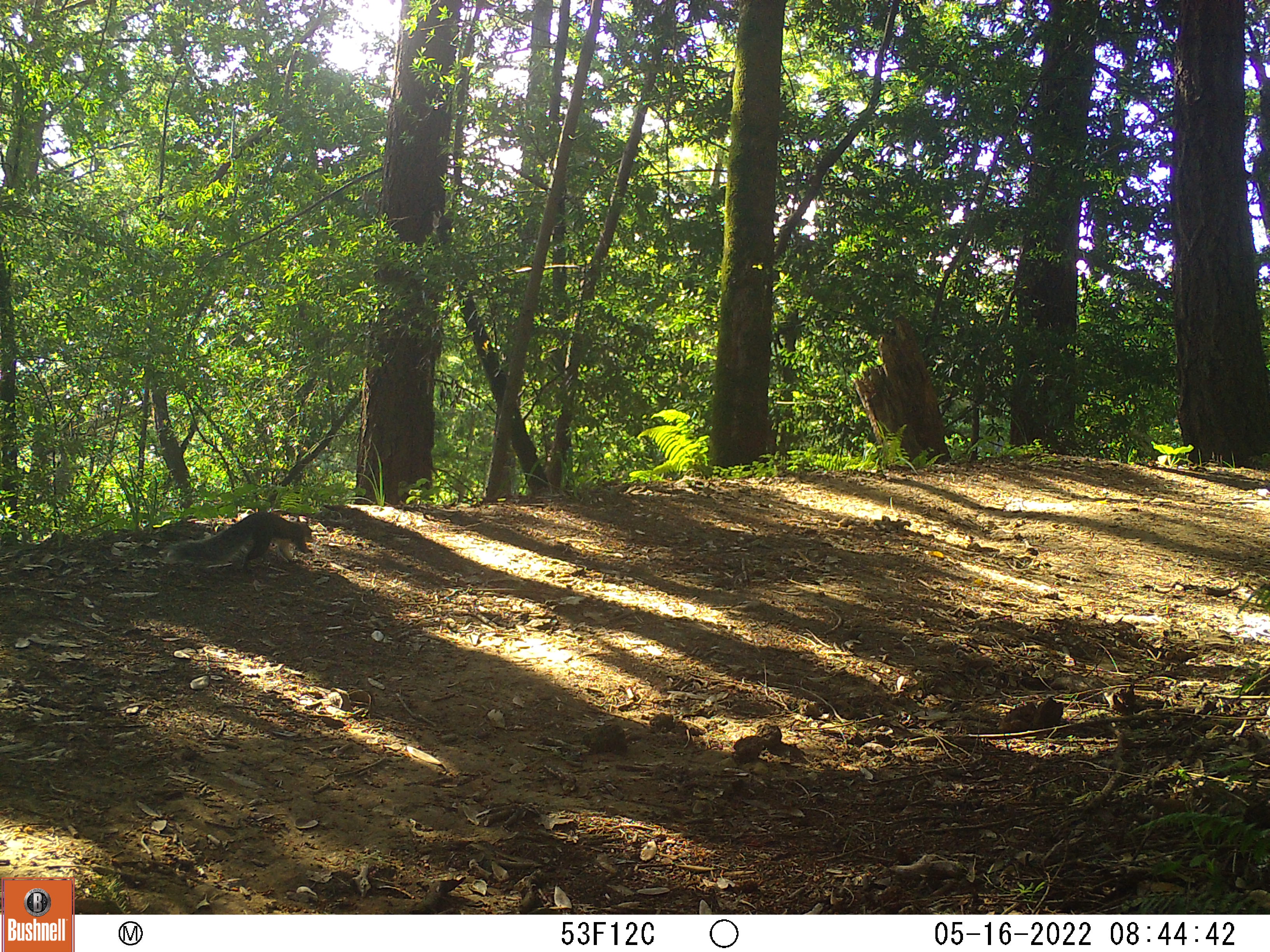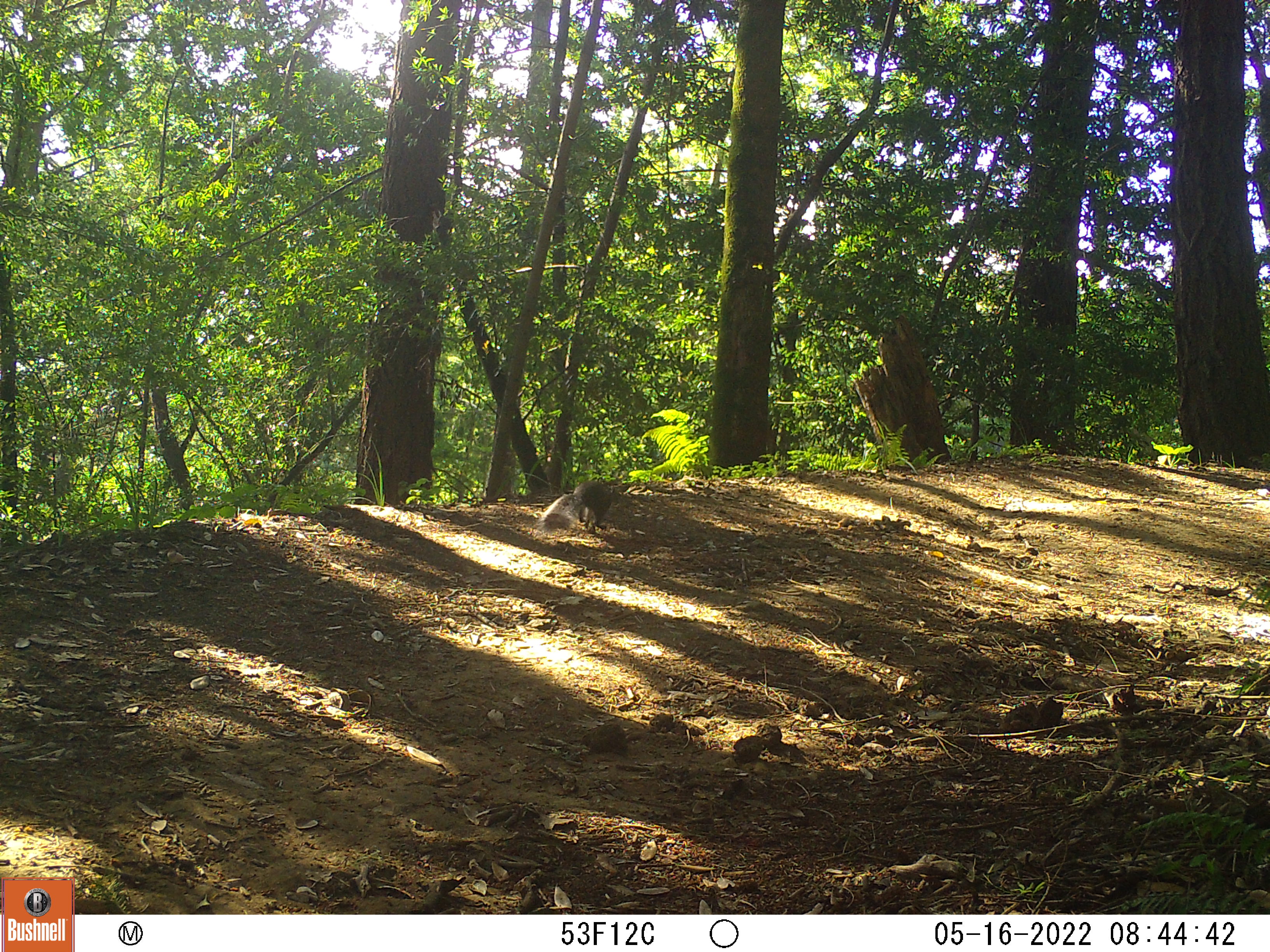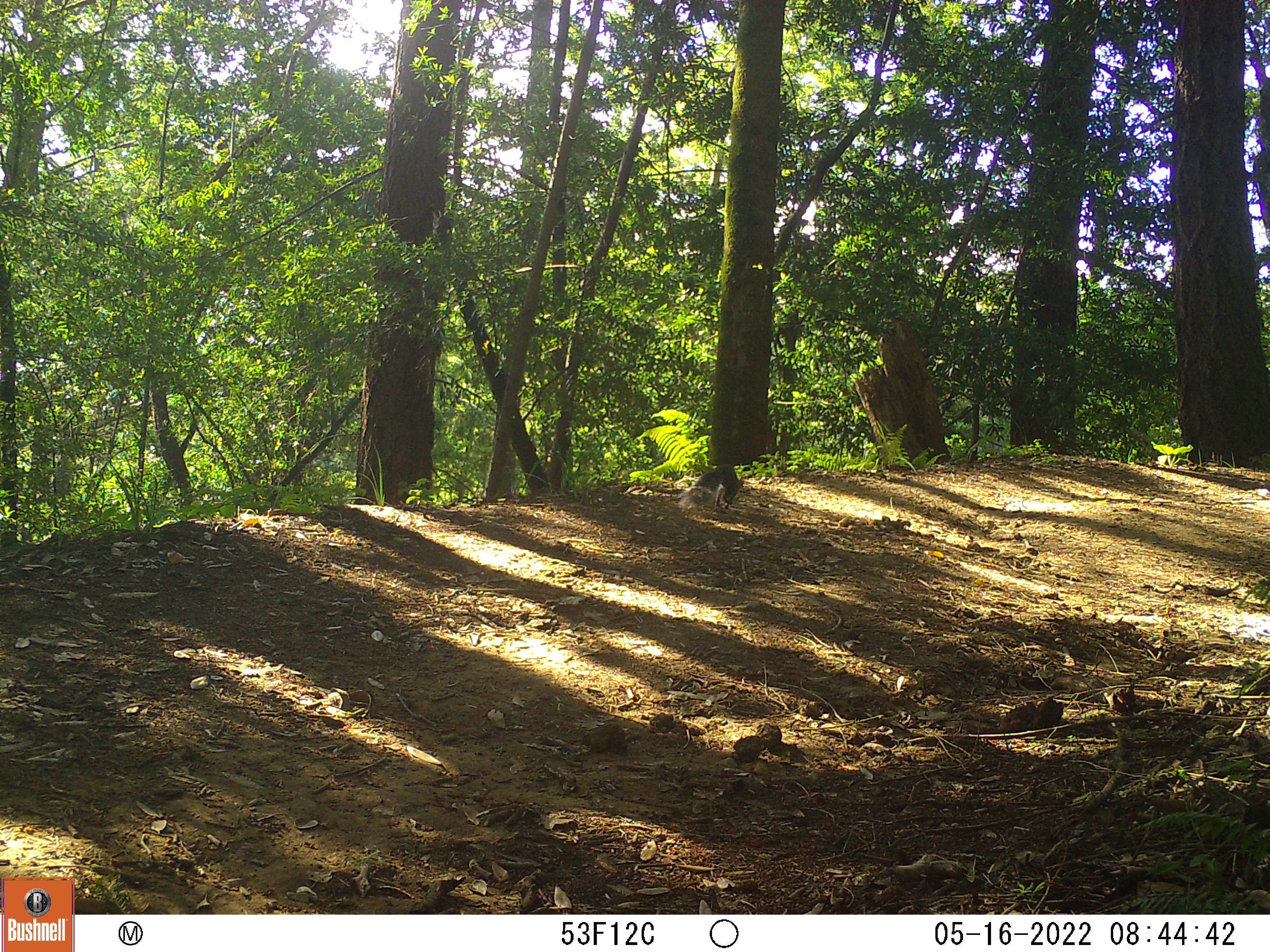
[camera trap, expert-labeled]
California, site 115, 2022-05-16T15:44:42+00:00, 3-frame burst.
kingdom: Animalia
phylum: Chordata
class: Mammalia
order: Rodentia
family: Sciuridae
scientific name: Sciuridae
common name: squirrel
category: unknown squirrel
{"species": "unknown squirrel (squirrel) (Sciuridae)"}